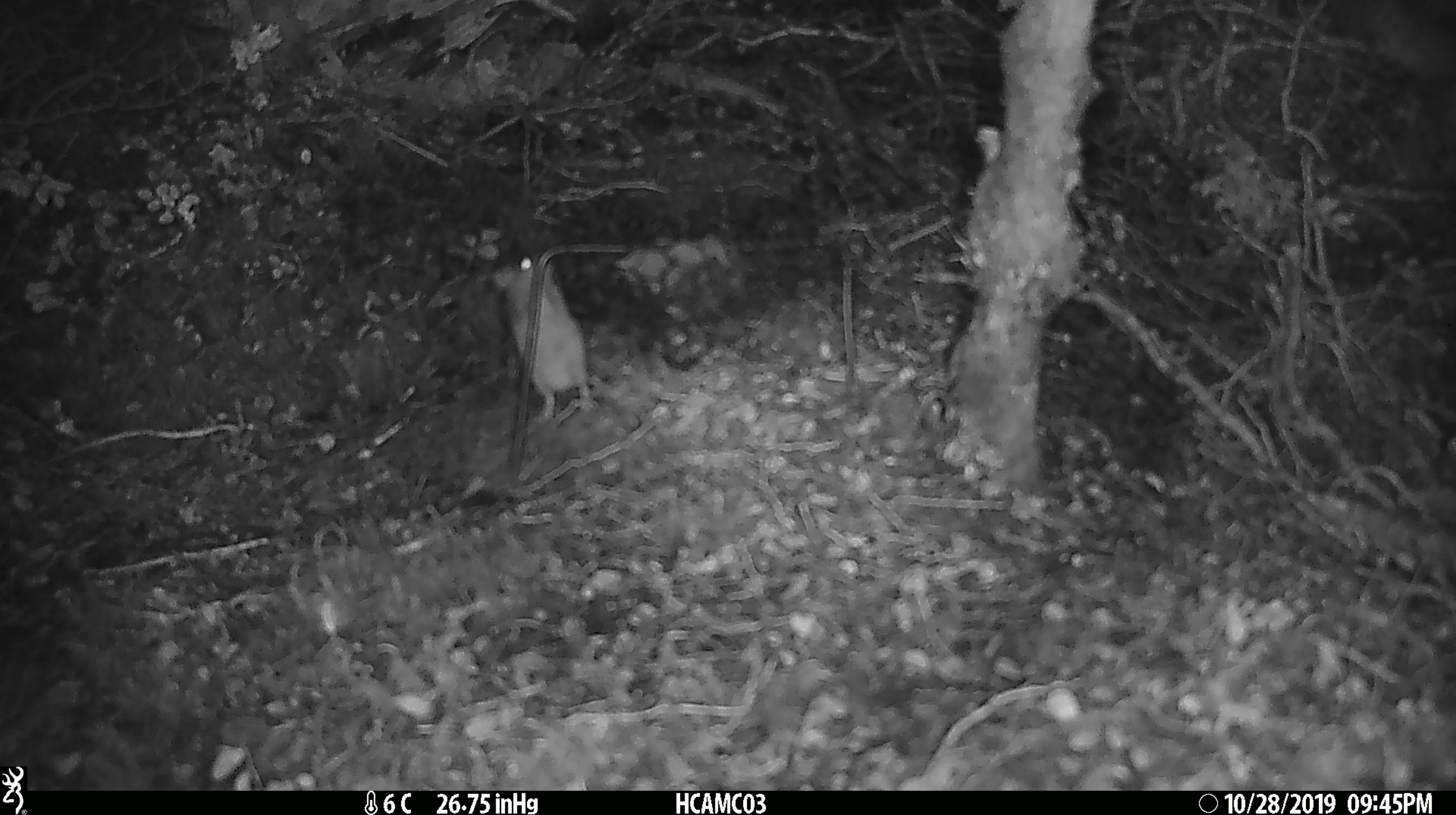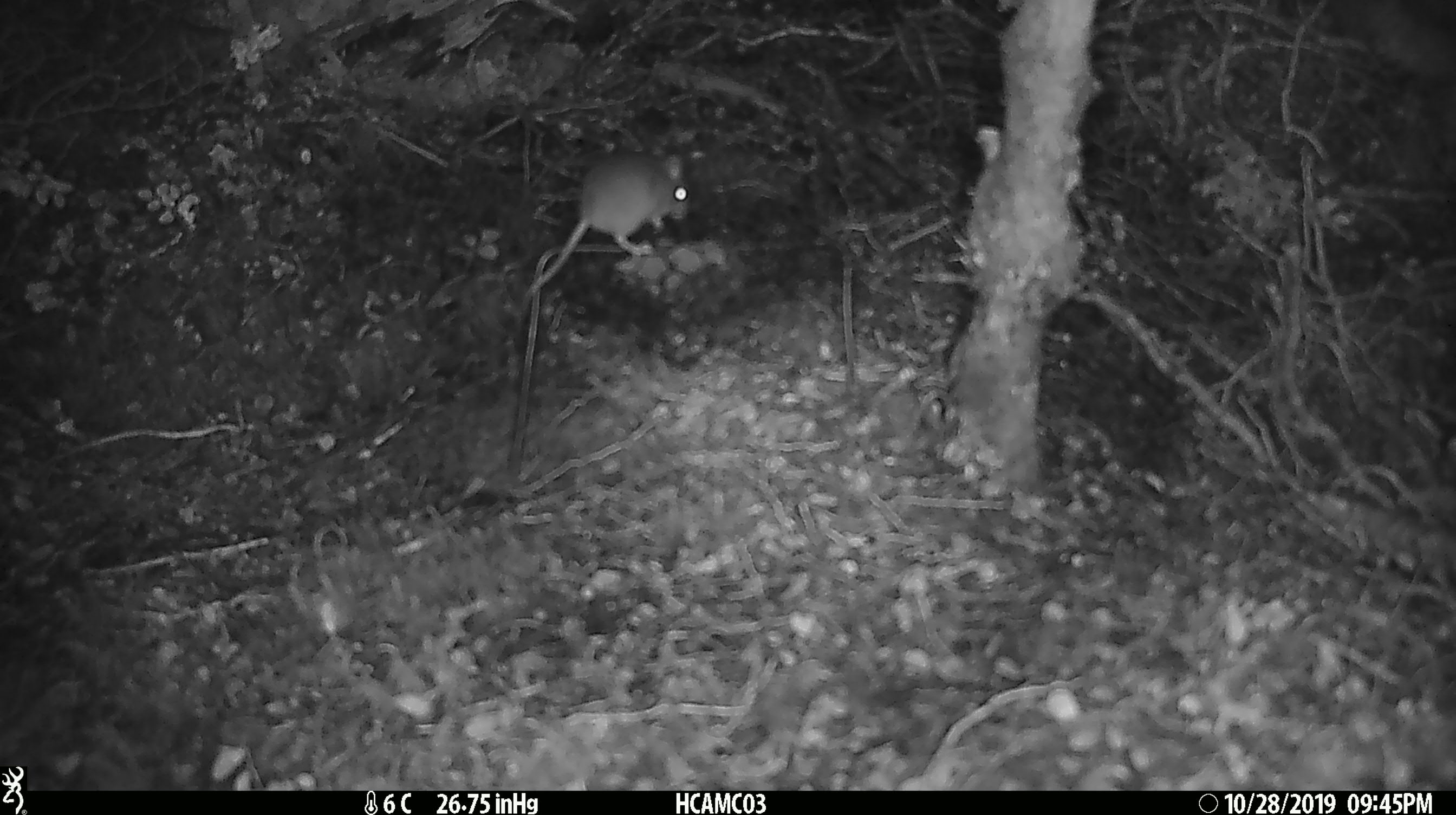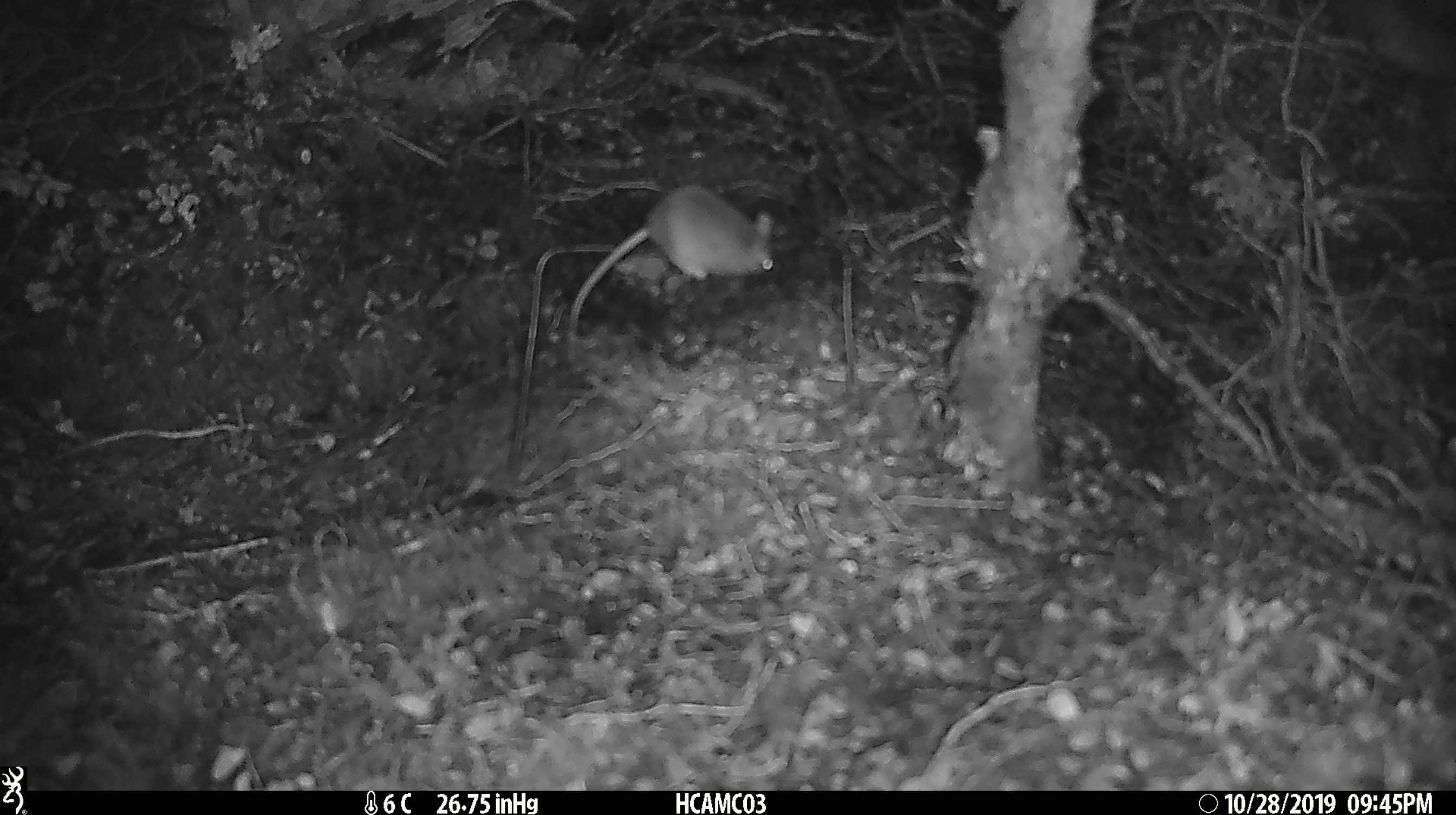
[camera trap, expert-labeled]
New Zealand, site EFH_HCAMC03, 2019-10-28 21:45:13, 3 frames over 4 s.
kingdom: Animalia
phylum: Chordata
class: Mammalia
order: Rodentia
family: Muridae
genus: Mus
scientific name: Mus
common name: mouse